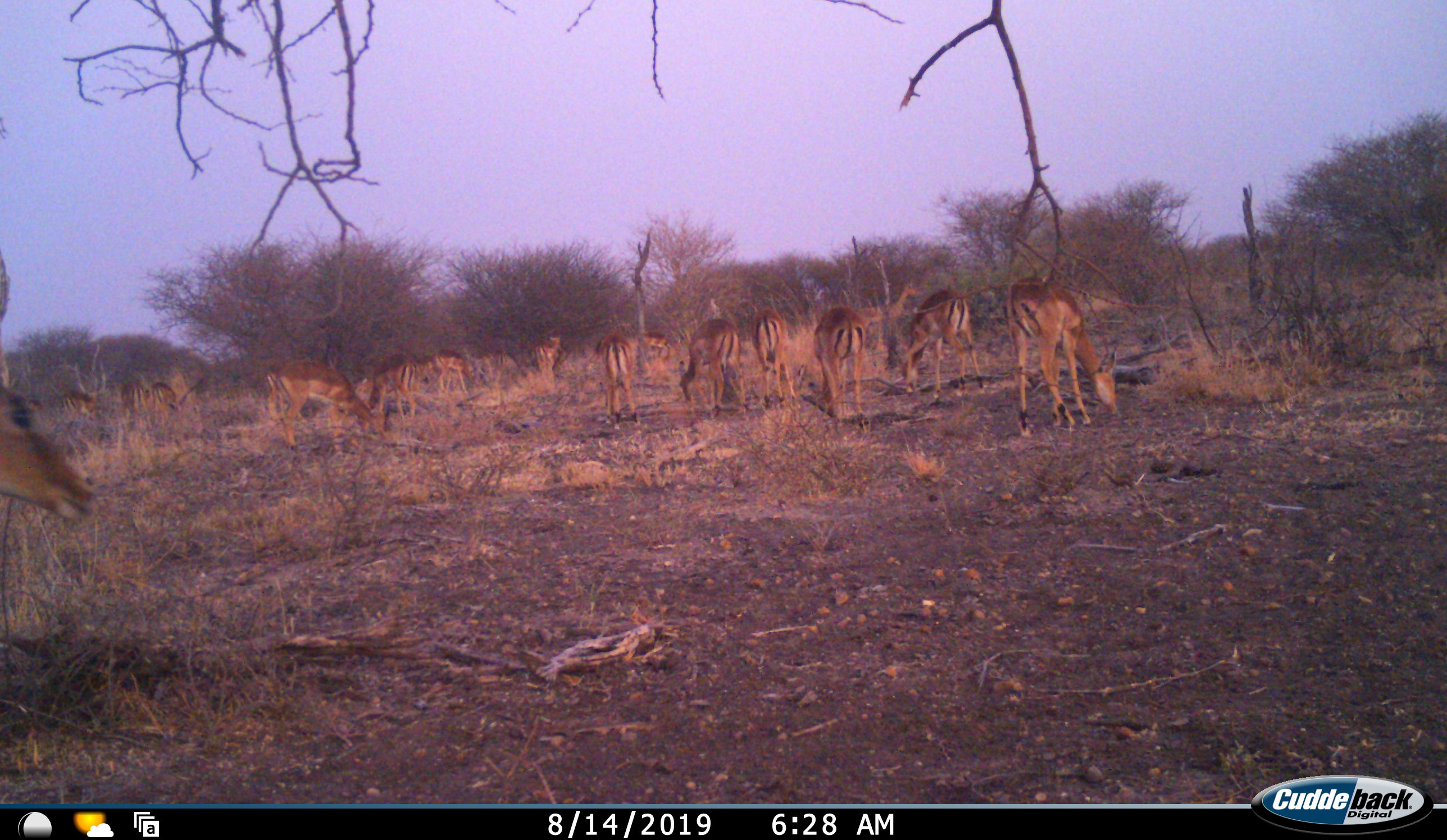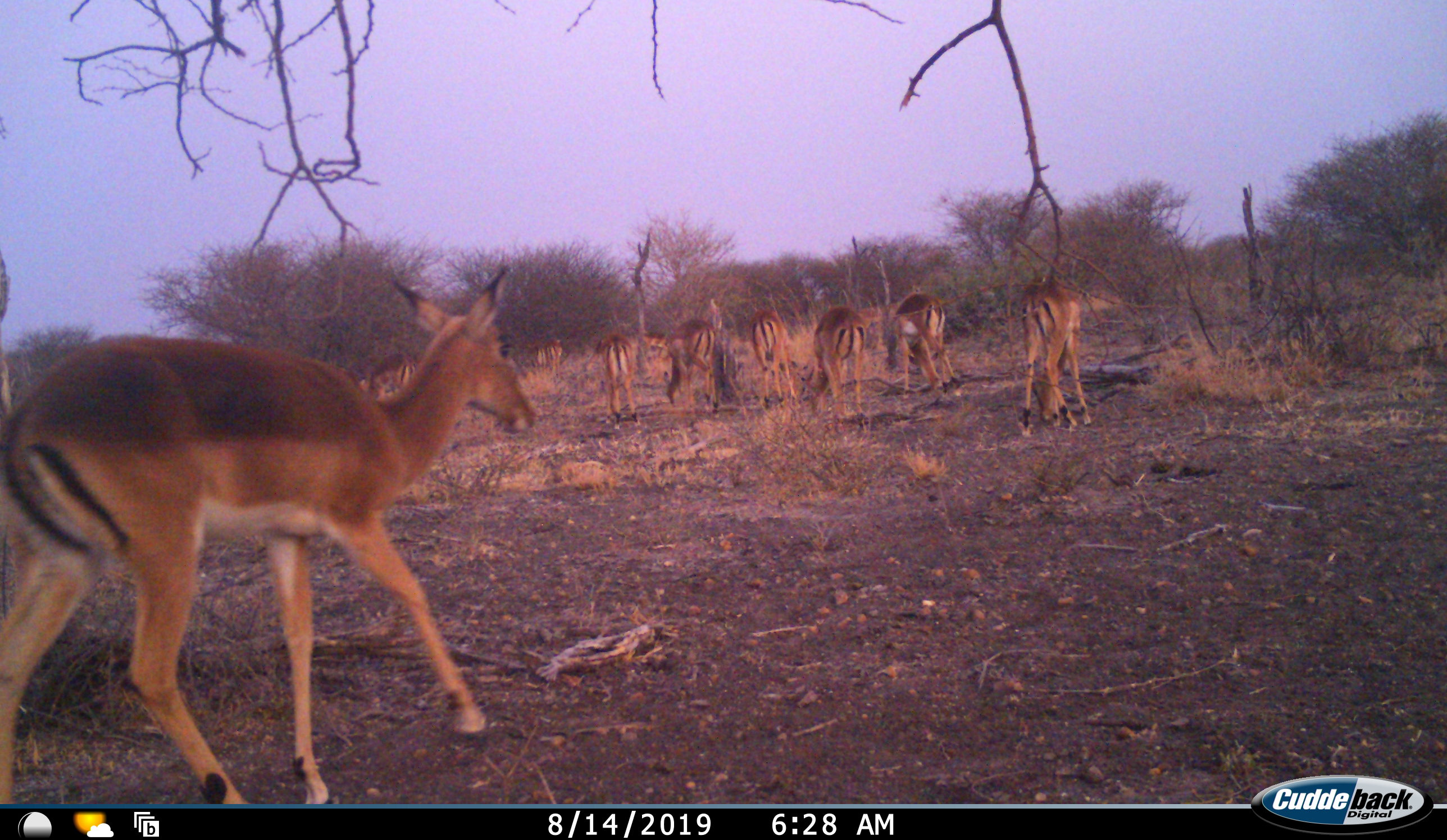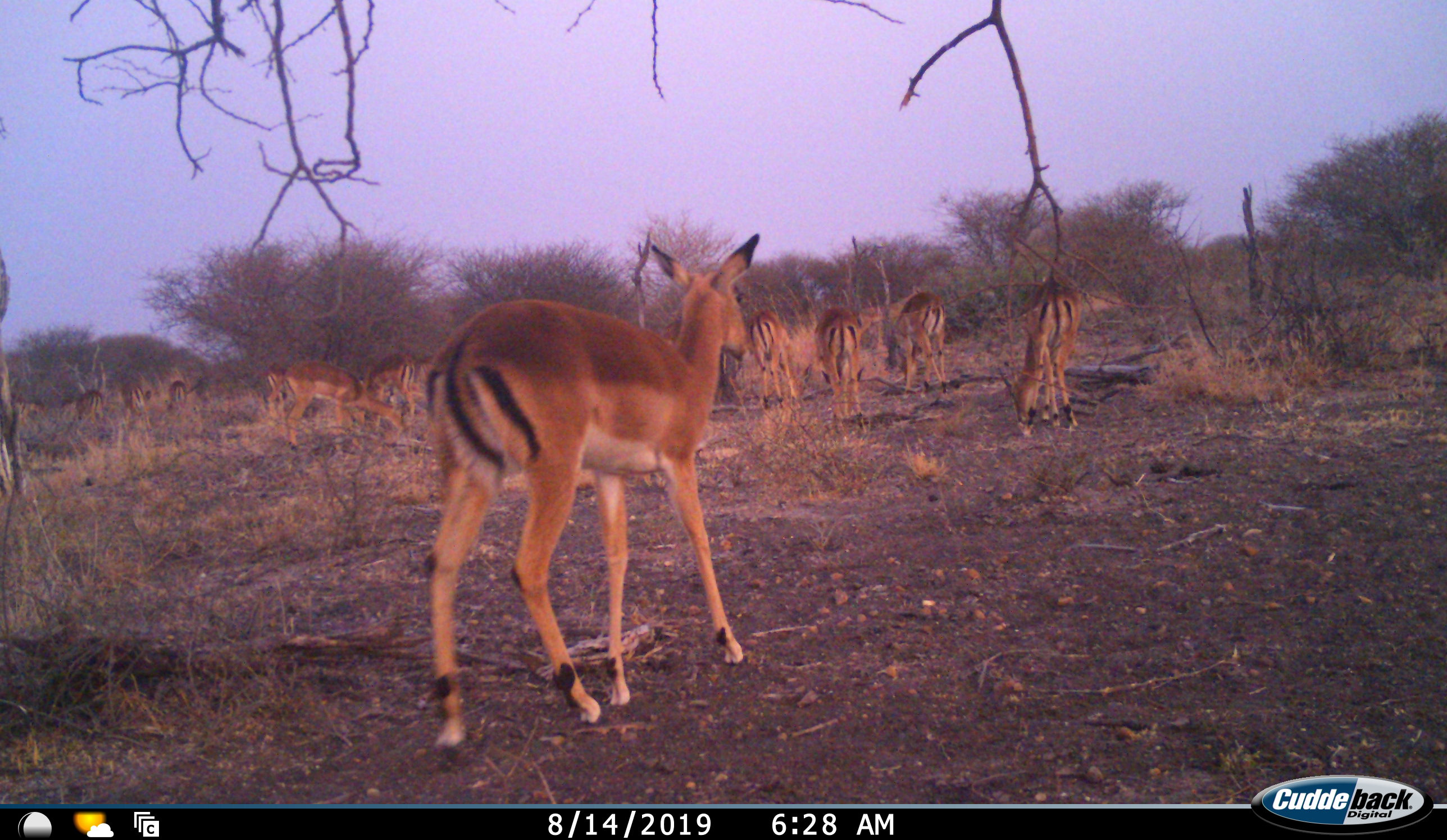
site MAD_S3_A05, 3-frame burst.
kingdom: Animalia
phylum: Chordata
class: Mammalia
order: Artiodactyla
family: Bovidae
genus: Aepyceros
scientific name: Aepyceros melampus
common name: impala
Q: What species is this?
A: Impala (Aepyceros melampus).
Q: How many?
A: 11-50.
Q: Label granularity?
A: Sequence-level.